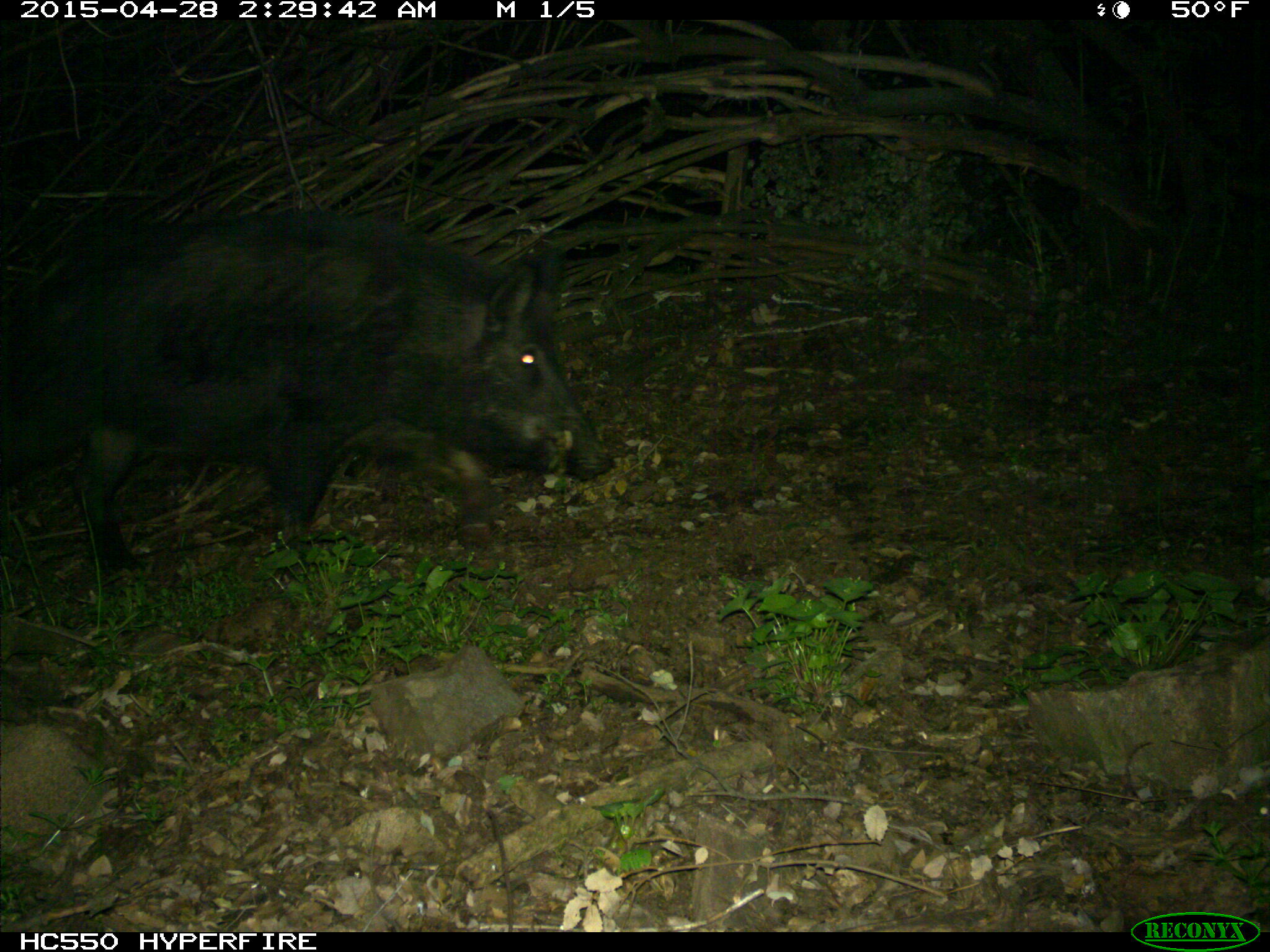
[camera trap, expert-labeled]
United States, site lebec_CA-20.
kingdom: Animalia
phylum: Chordata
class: Mammalia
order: Artiodactyla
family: Suidae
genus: Sus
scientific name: Sus scrofa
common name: wild boar